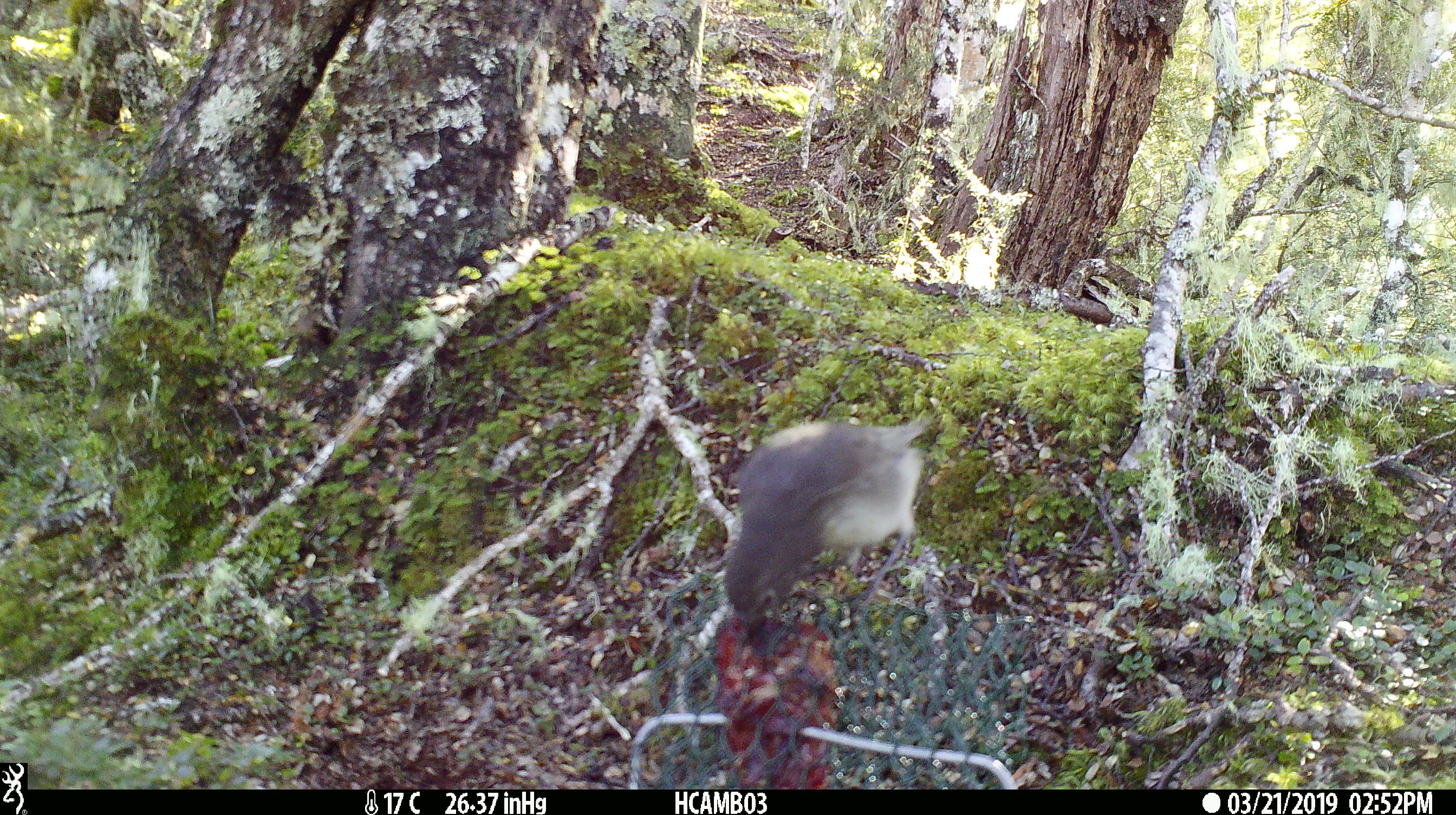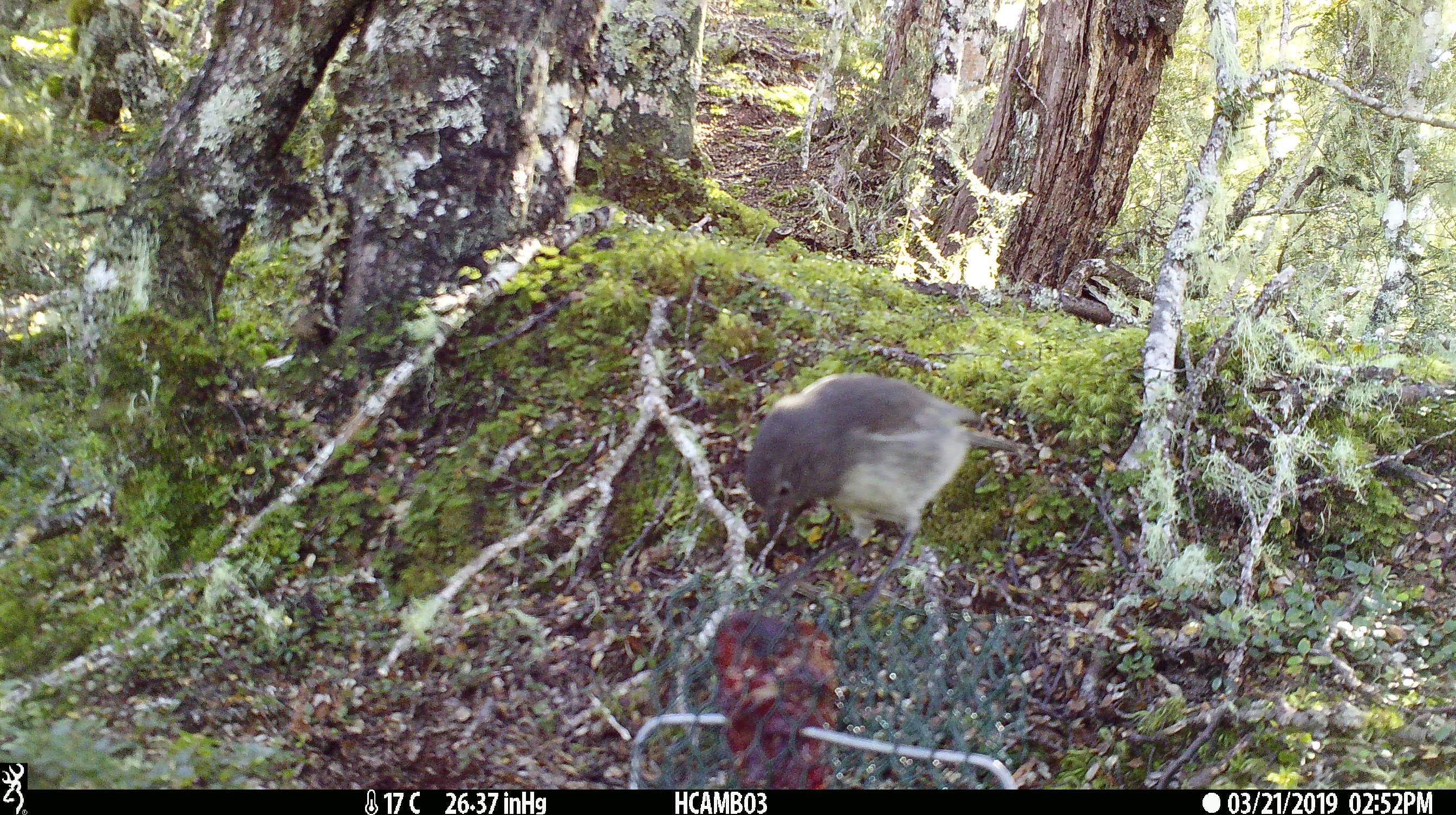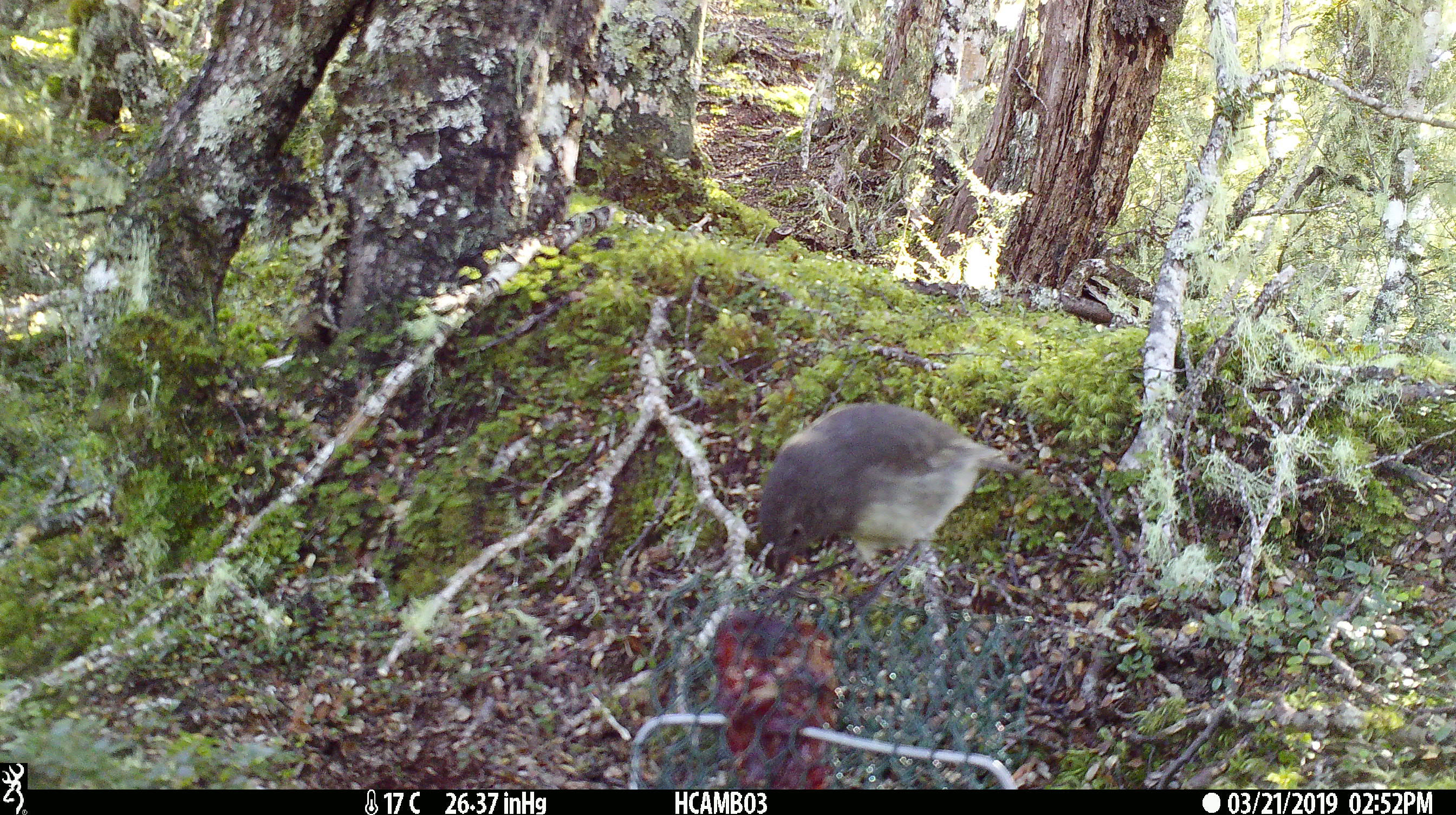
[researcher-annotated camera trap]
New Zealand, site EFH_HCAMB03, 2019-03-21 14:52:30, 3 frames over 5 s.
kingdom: Animalia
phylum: Chordata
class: Aves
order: Passeriformes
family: Petroicidae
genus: Petroica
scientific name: Petroica australis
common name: new zealand robin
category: robin